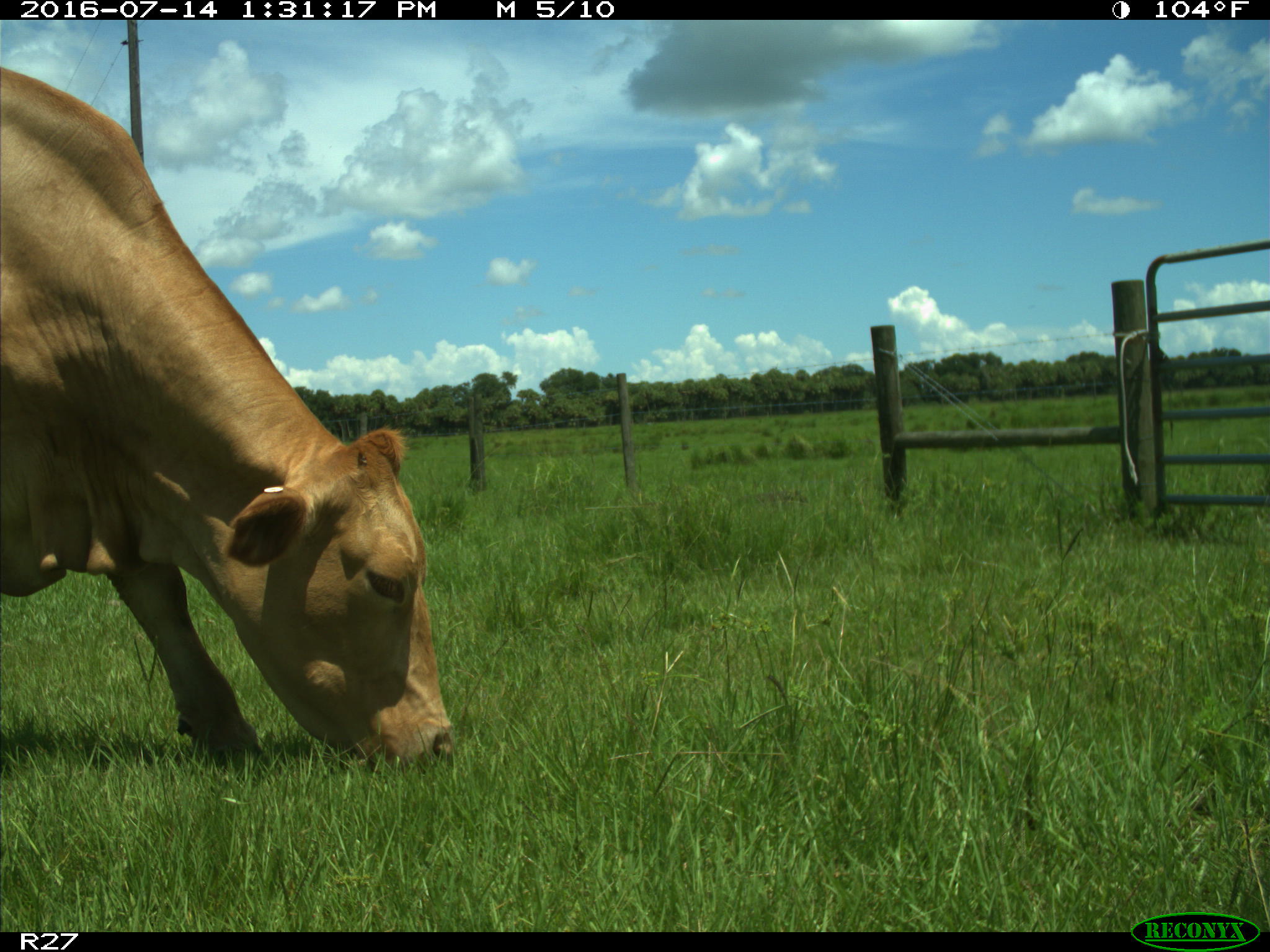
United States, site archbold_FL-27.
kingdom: Animalia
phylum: Chordata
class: Mammalia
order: Artiodactyla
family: Bovidae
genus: Bos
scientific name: Bos taurus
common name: domestic cow